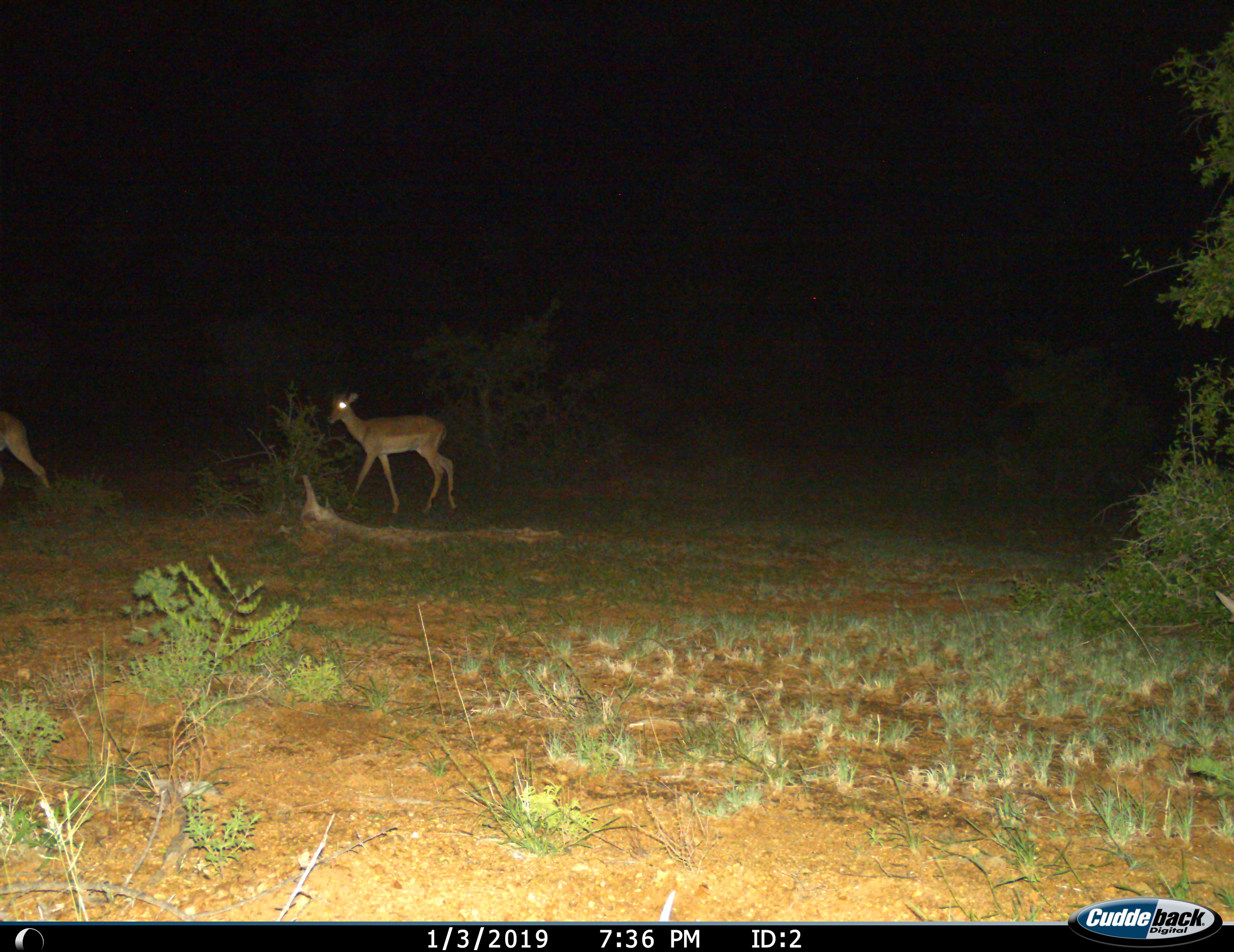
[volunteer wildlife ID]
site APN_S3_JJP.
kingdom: Animalia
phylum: Chordata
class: Mammalia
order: Artiodactyla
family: Bovidae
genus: Aepyceros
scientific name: Aepyceros melampus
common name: impala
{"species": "impala (Aepyceros melampus)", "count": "2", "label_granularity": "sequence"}